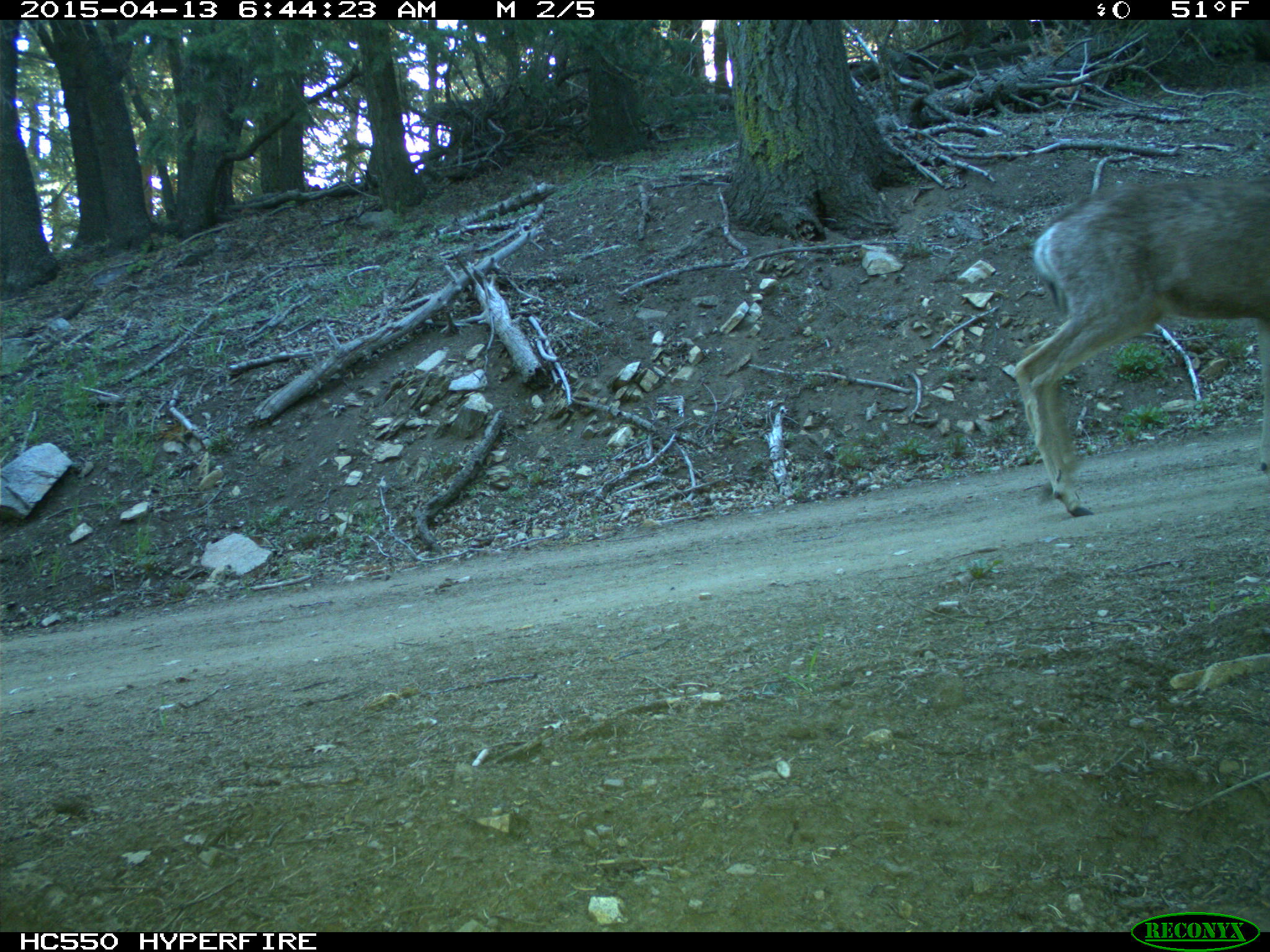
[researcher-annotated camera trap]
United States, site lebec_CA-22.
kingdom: Animalia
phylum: Chordata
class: Mammalia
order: Artiodactyla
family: Cervidae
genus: Odocoileus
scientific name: Odocoileus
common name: deer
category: unidentified deer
Unidentified deer (deer) (Odocoileus).